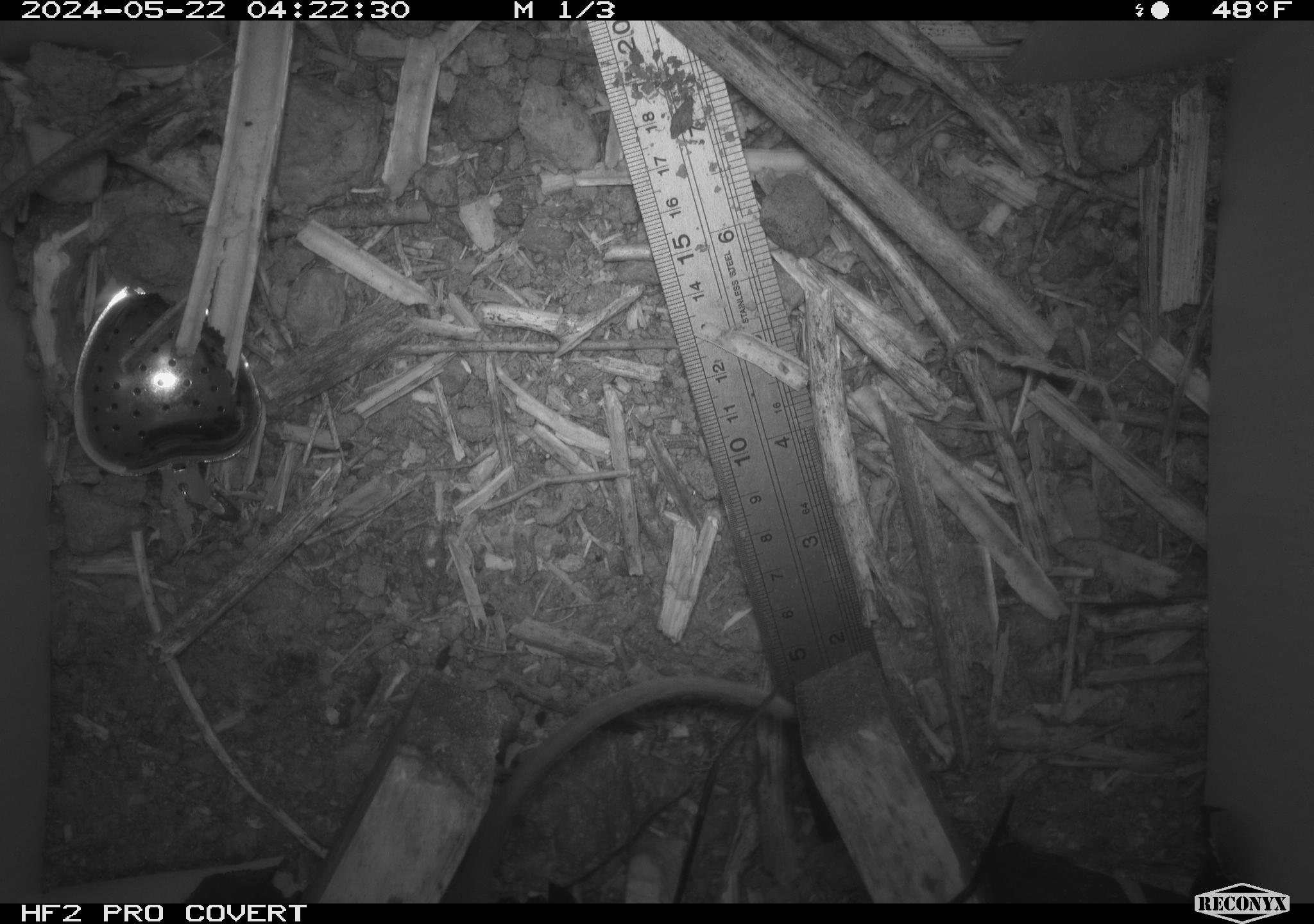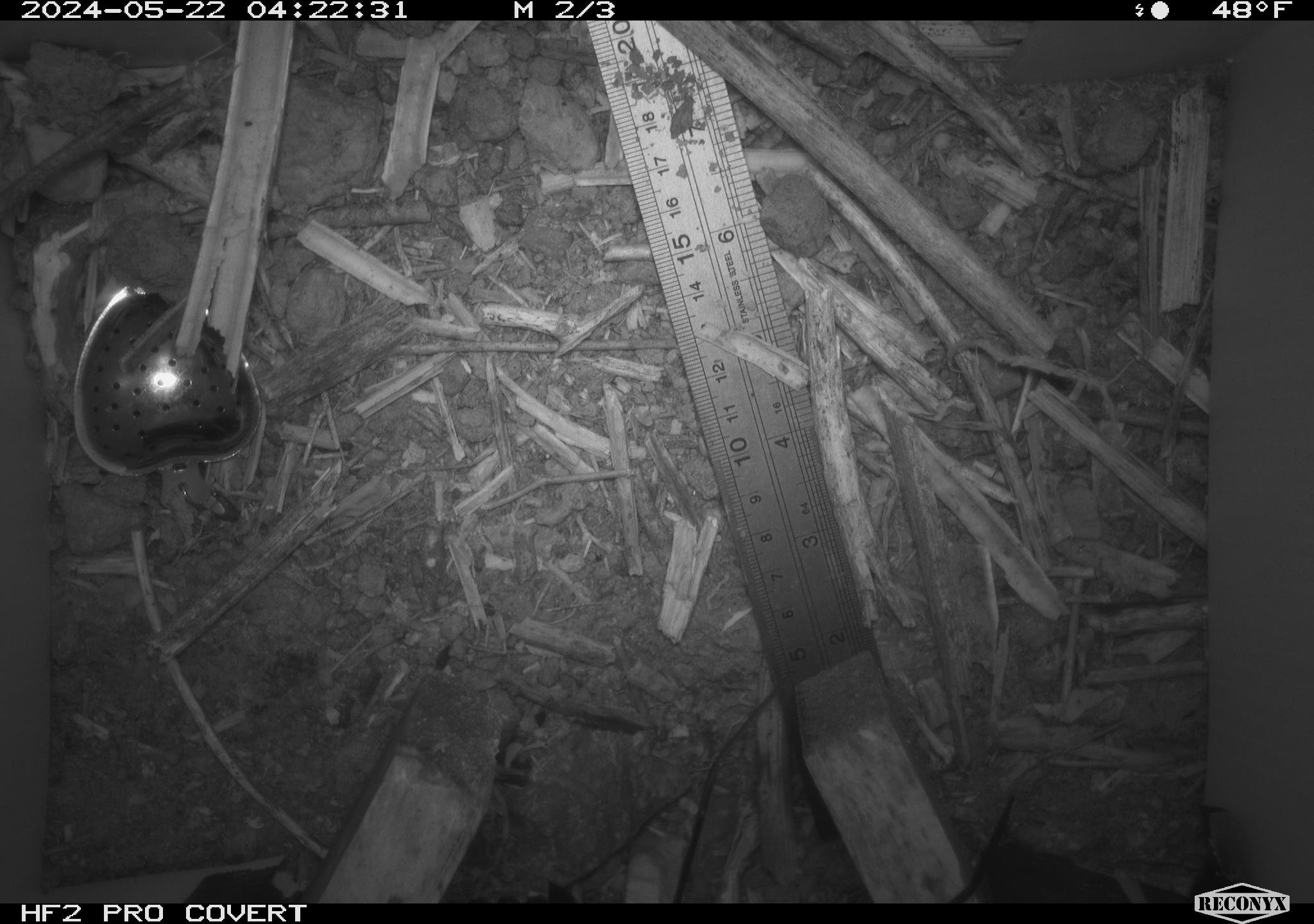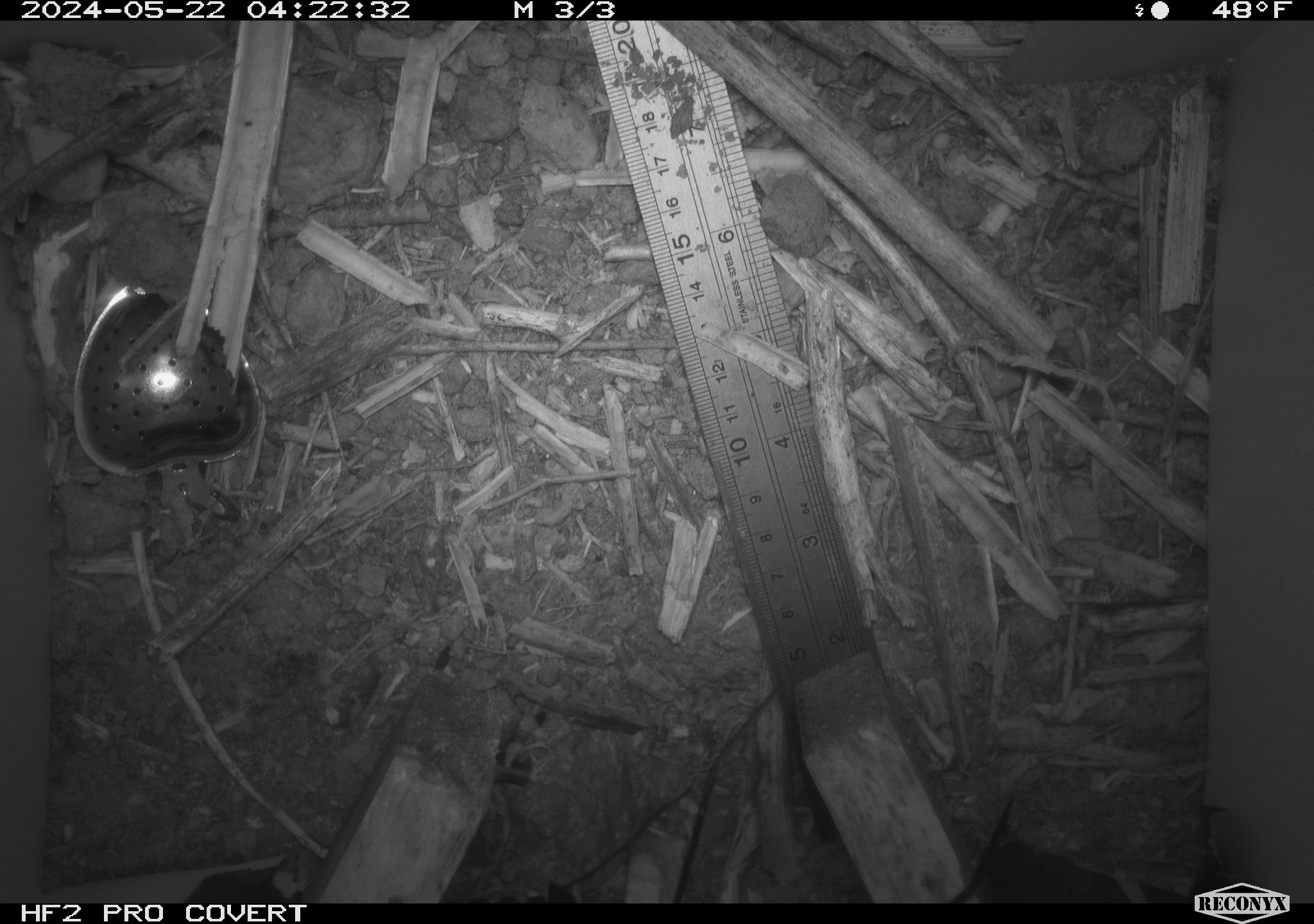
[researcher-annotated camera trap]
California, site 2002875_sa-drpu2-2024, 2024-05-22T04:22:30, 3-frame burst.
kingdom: Animalia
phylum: Chordata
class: Mammalia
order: Rodentia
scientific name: Rodentia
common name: rodent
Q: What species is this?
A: Rodent (Rodentia).